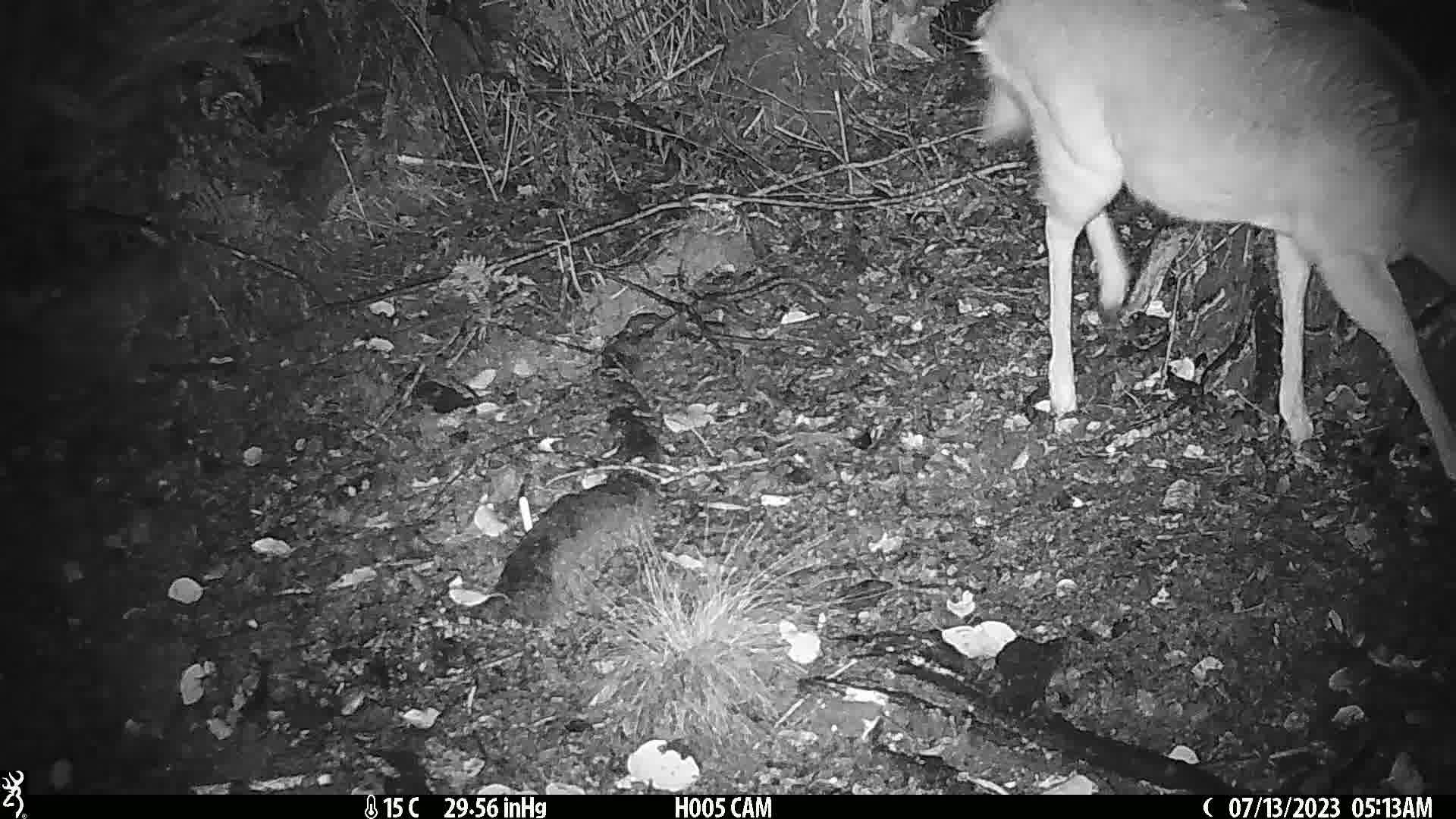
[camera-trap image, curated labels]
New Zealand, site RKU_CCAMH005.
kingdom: Animalia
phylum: Chordata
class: Mammalia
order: Artiodactyla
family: Cervidae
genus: Odocoileus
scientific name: Odocoileus virginianus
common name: white-tailed deer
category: white tailed deer